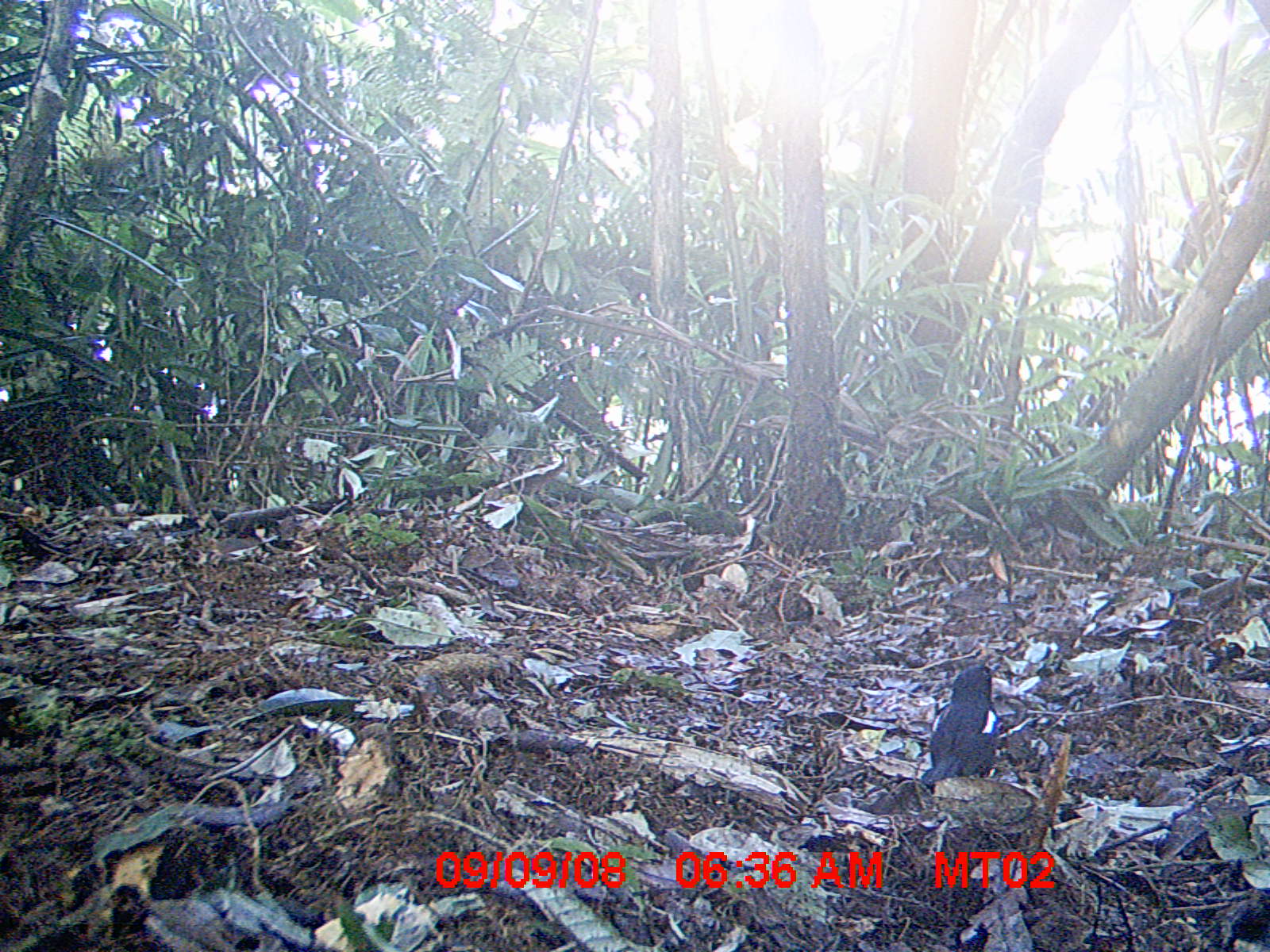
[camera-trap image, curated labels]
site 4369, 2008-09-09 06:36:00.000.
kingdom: Animalia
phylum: Chordata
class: Aves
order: Passeriformes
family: Muscicapidae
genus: Copsychus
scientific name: Copsychus albospecularis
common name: madagascar magpie-robin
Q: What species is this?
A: Copsychus albospecularis (madagascar magpie-robin).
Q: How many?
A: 1.